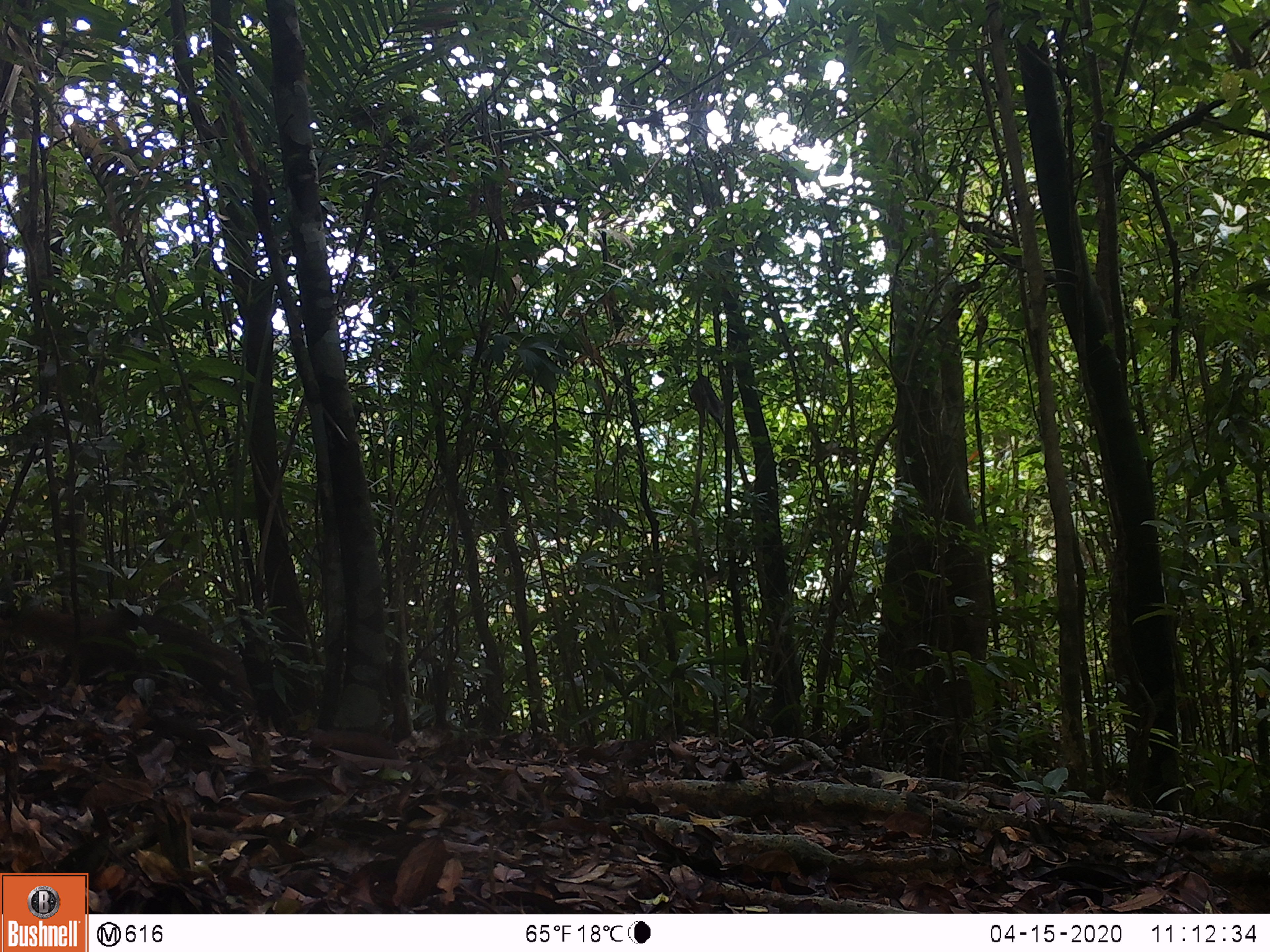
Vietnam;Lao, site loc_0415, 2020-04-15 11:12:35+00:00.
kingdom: Animalia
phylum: Chordata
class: Mammalia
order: Carnivora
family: Herpestidae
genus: Urva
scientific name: Urva urva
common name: crab-eating mongoose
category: crab eating mongoose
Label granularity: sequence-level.